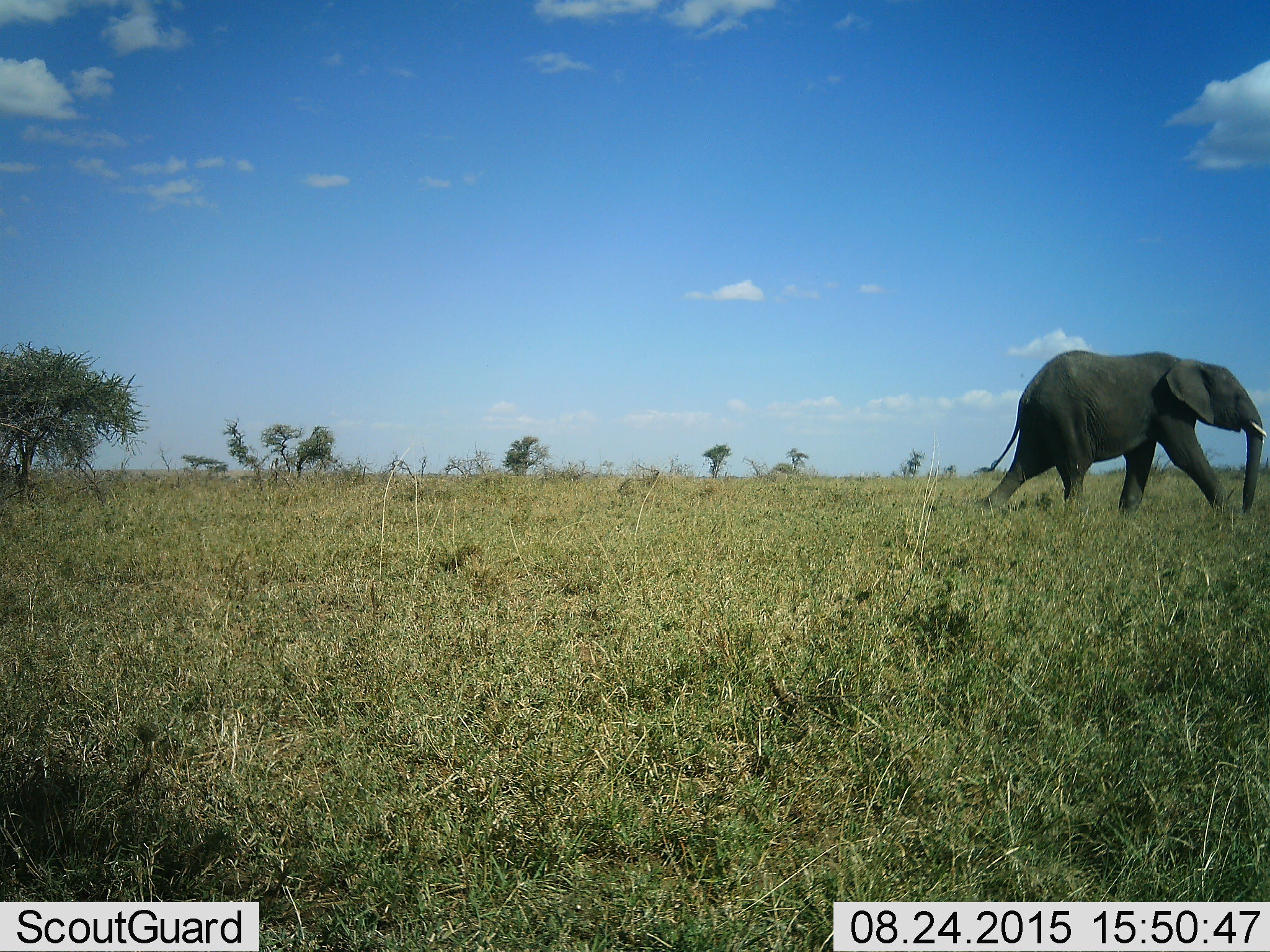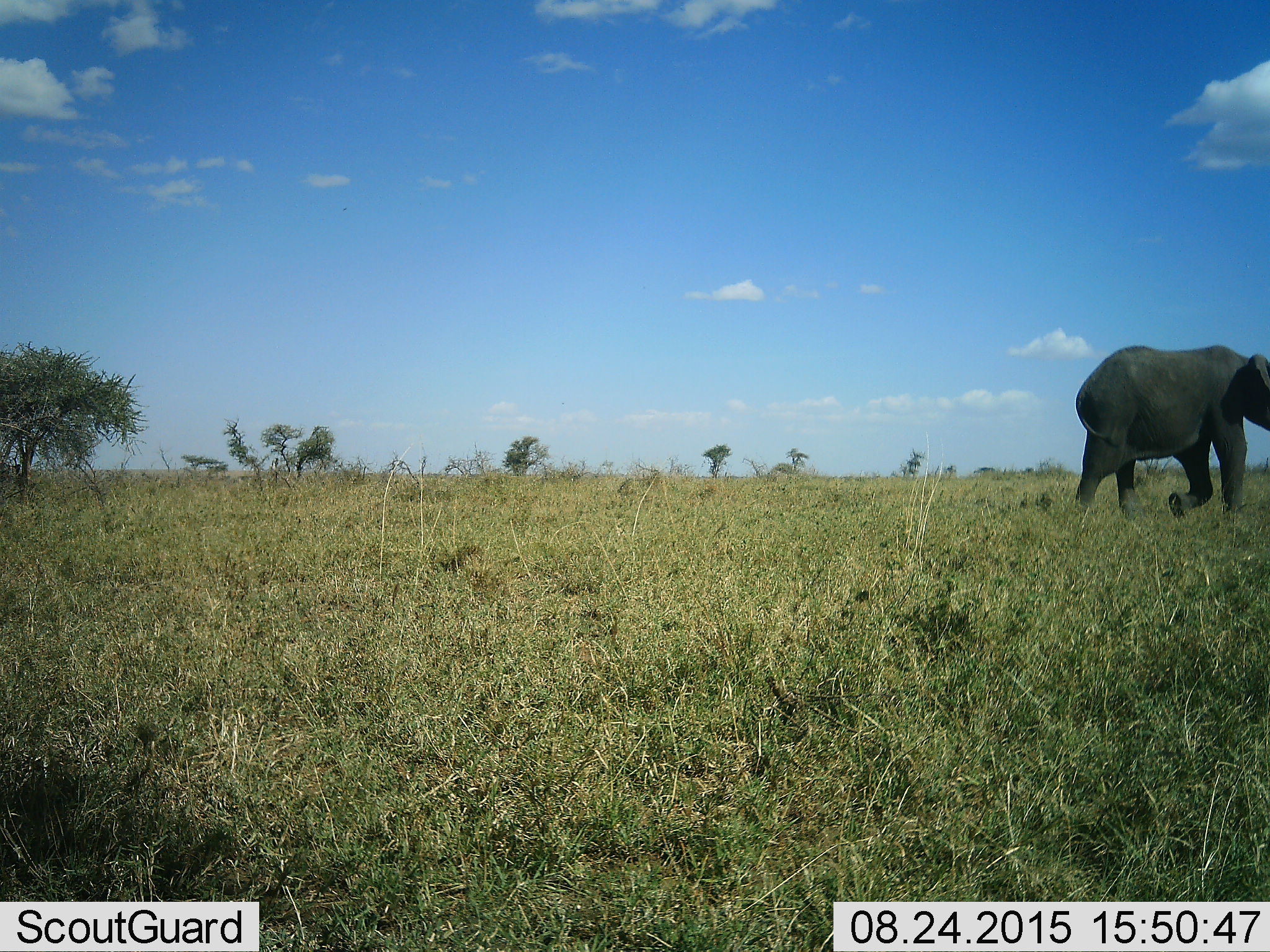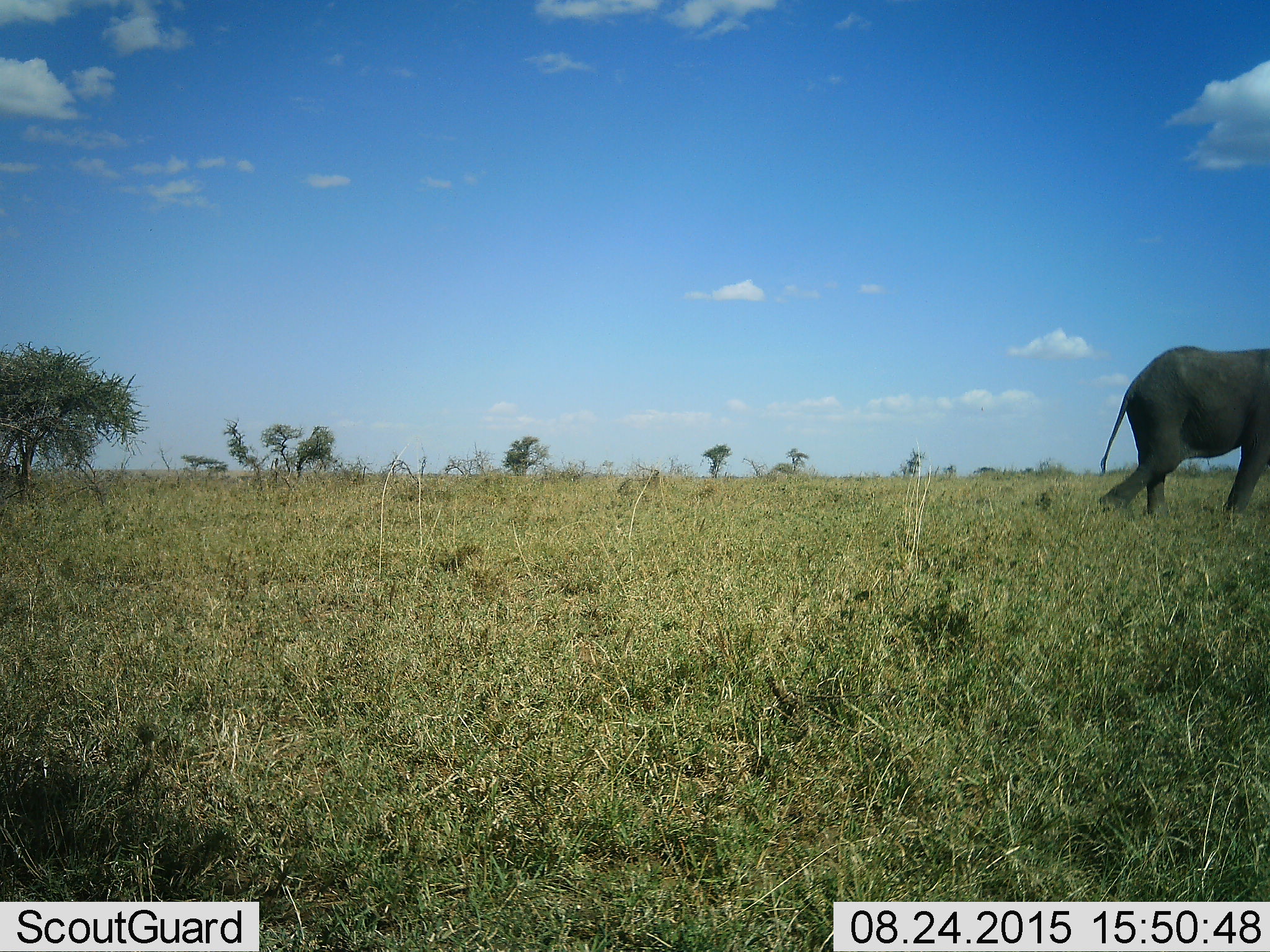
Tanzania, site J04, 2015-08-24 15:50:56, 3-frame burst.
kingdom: Animalia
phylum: Chordata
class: Mammalia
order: Proboscidea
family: Elephantidae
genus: Loxodonta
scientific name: Loxodonta africana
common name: african bush elephant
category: elephant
Elephant (african bush elephant) (Loxodonta africana), count 1. Behavior (volunteer vote fractions): standing 10%, resting 0%, moving 100%, interacting 0%. Young present (vote fraction): 0%. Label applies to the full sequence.